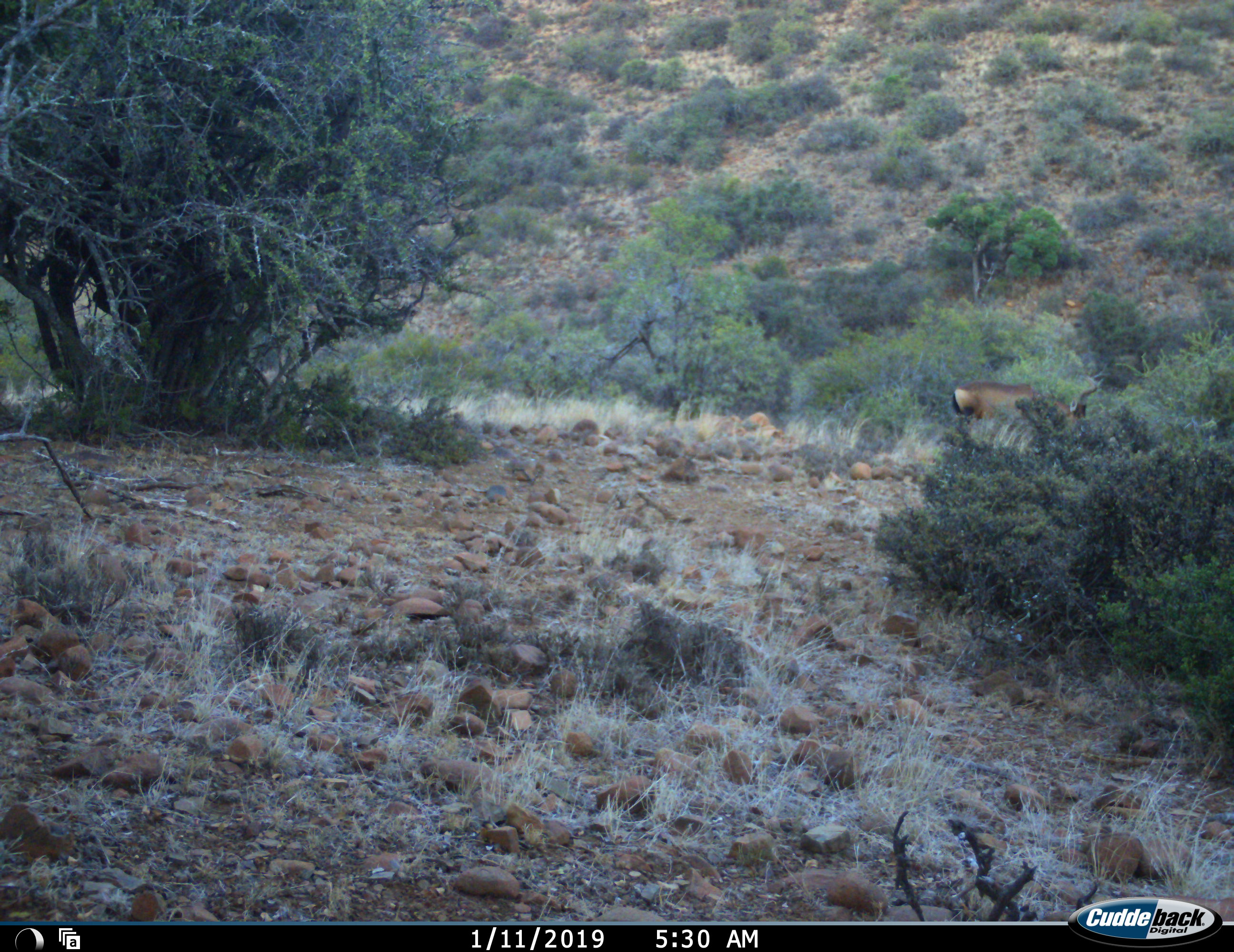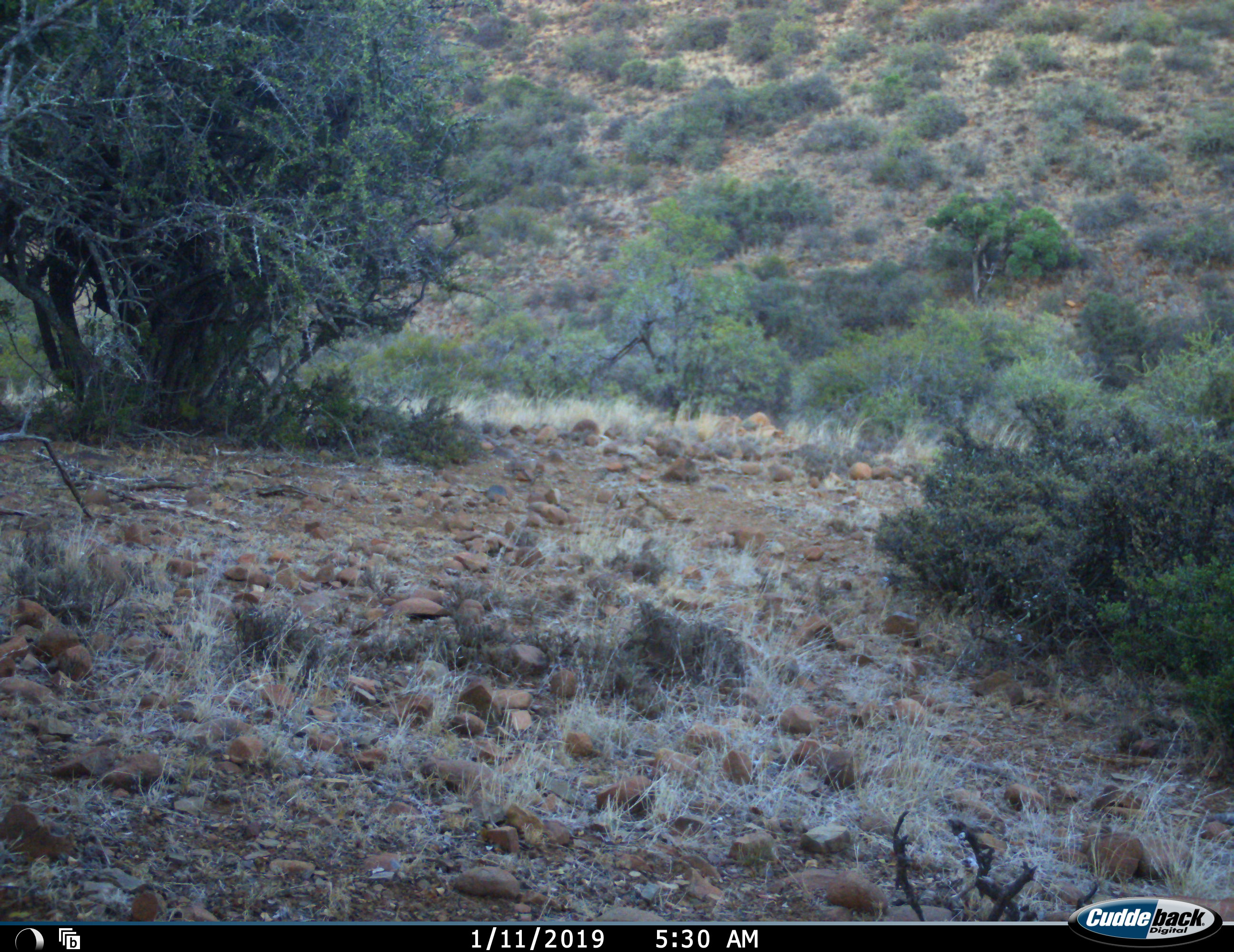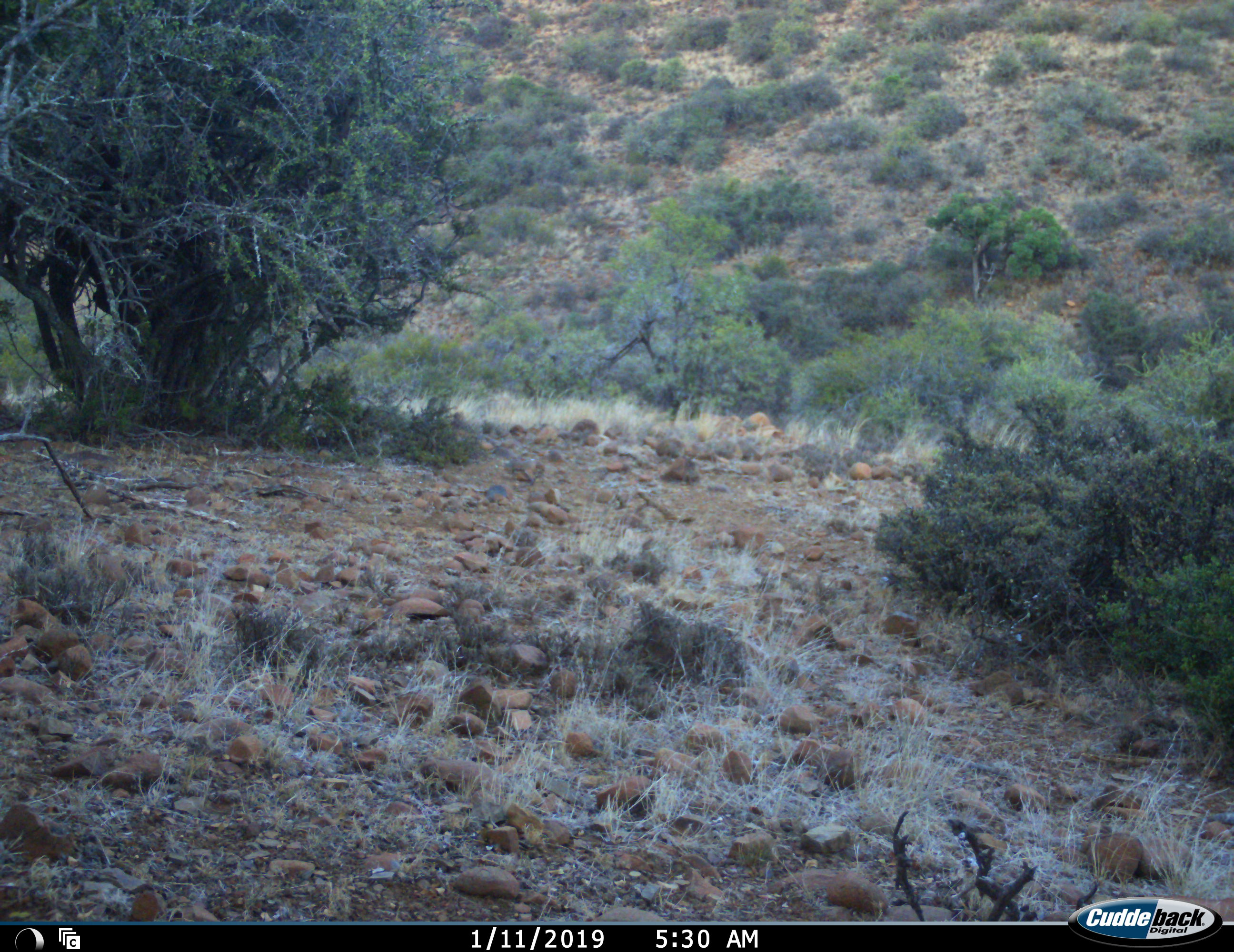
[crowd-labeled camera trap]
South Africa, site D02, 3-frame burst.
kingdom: Animalia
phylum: Chordata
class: Mammalia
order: Artiodactyla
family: Bovidae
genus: Alcelaphus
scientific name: Alcelaphus buselaphus caama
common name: red hartebeest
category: hartebeestred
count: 1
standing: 0%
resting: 0%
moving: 100%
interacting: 0%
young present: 0%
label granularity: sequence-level